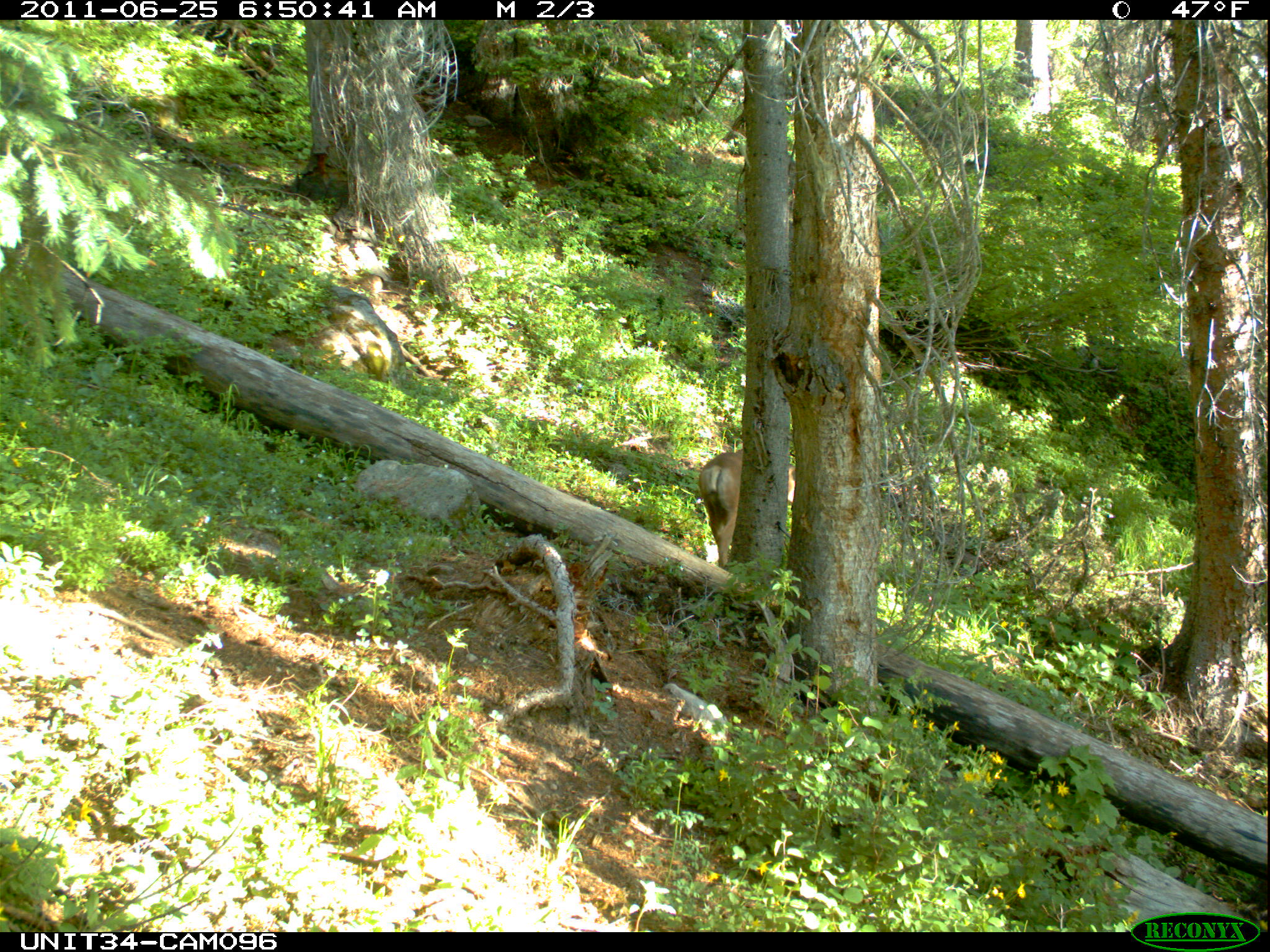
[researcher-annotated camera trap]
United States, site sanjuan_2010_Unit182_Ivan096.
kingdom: Animalia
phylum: Chordata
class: Mammalia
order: Artiodactyla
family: Cervidae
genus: Odocoileus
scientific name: Odocoileus hemionus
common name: mule deer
Odocoileus hemionus (mule deer).